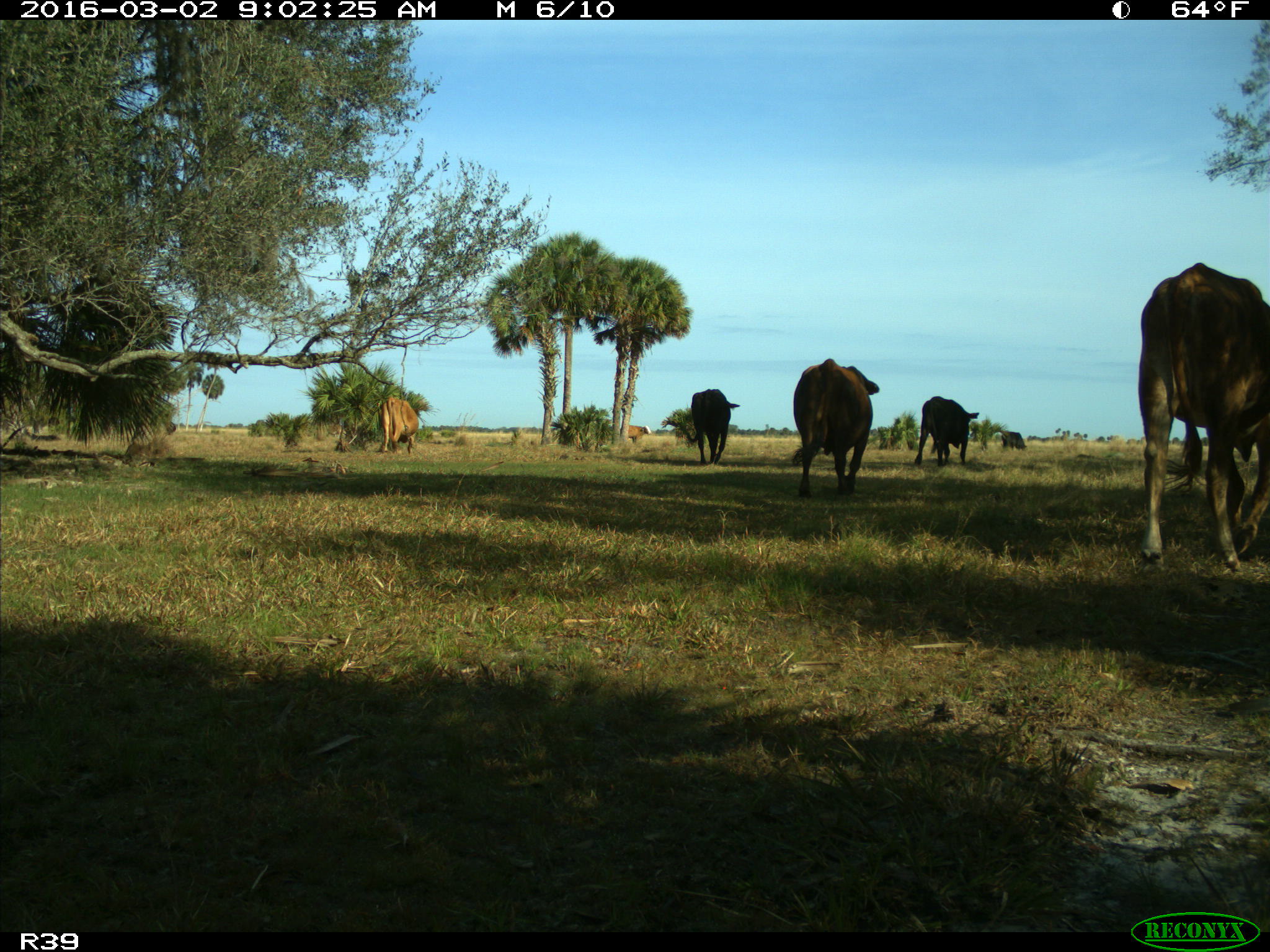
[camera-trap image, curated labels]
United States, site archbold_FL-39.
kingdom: Animalia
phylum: Chordata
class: Mammalia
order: Artiodactyla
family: Bovidae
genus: Bos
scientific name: Bos taurus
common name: domestic cow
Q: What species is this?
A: Bos taurus (domestic cow).